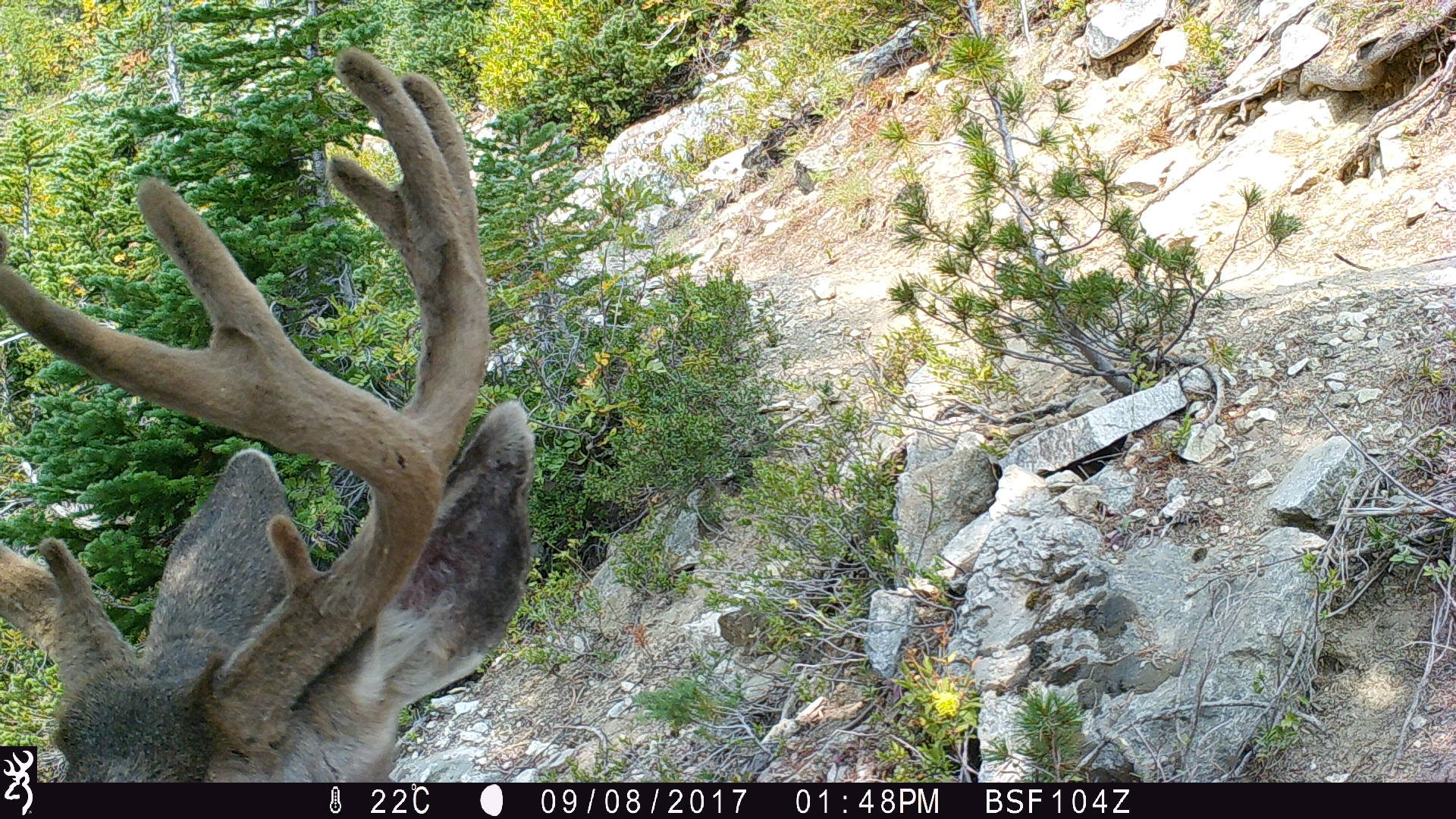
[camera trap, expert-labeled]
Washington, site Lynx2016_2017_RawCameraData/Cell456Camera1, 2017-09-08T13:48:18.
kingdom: Animalia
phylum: Chordata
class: Mammalia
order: Artiodactyla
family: Cervidae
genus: Odocoileus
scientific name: Odocoileus hemionus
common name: mule deer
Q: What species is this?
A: Odocoileus hemionus (mule deer).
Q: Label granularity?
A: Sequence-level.